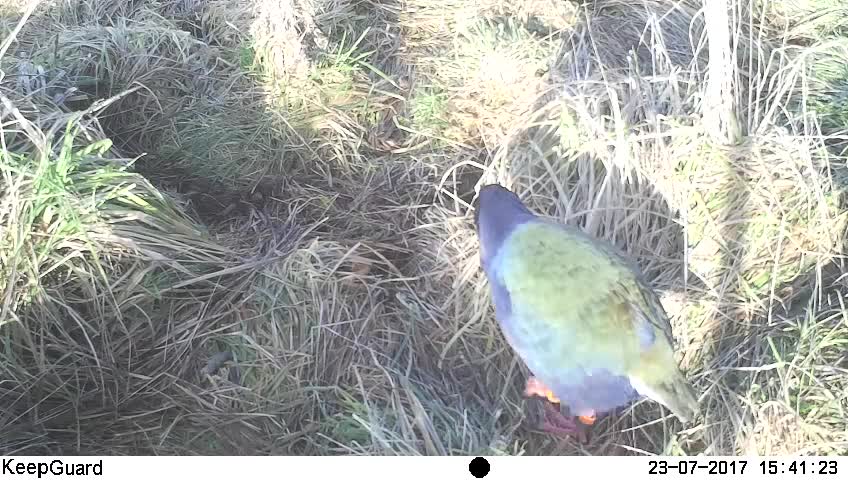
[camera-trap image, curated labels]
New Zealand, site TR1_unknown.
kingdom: Animalia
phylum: Chordata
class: Aves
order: Gruiformes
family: Rallidae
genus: Porphyrio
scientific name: Porphyrio mantelli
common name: takahe